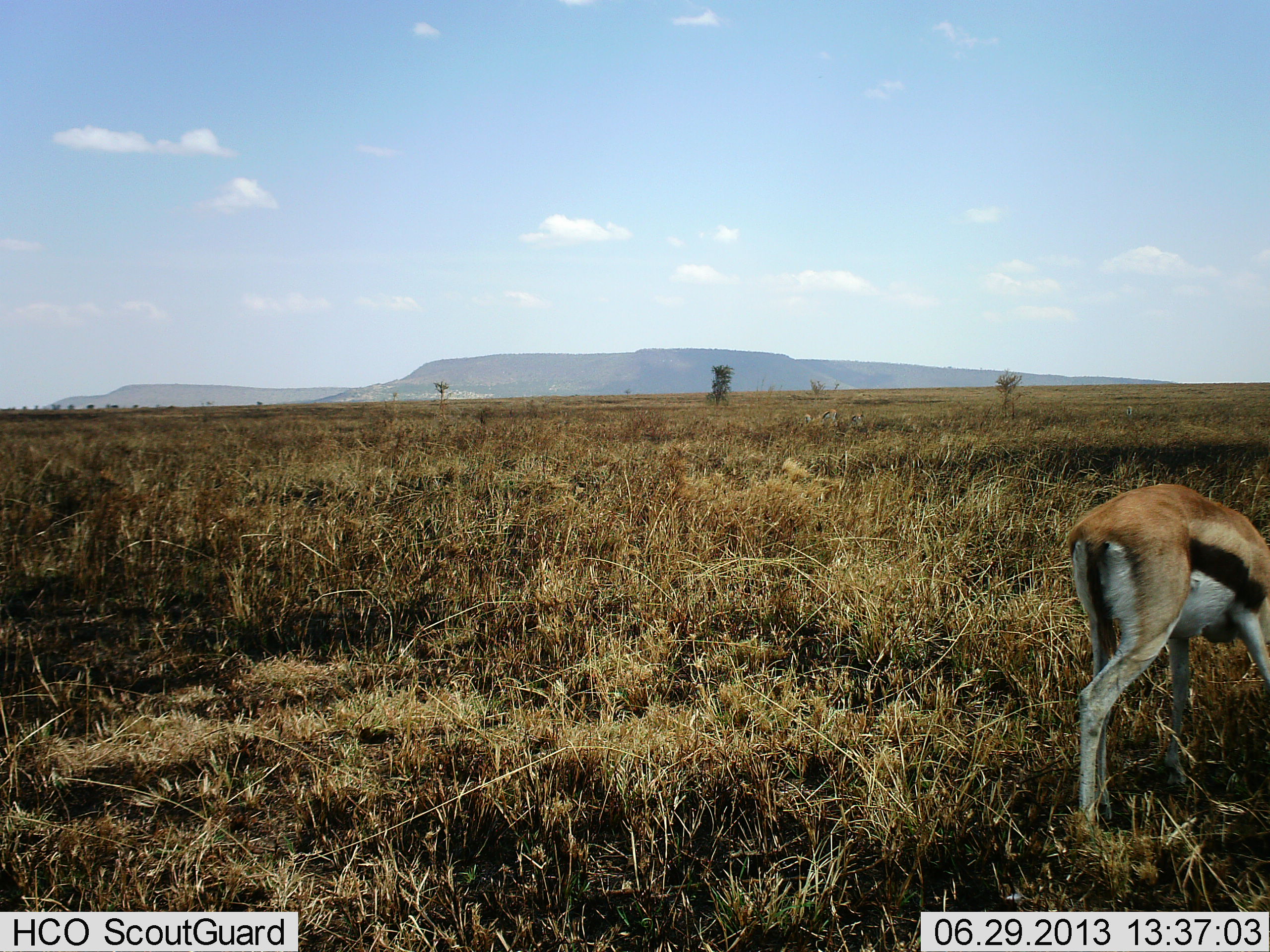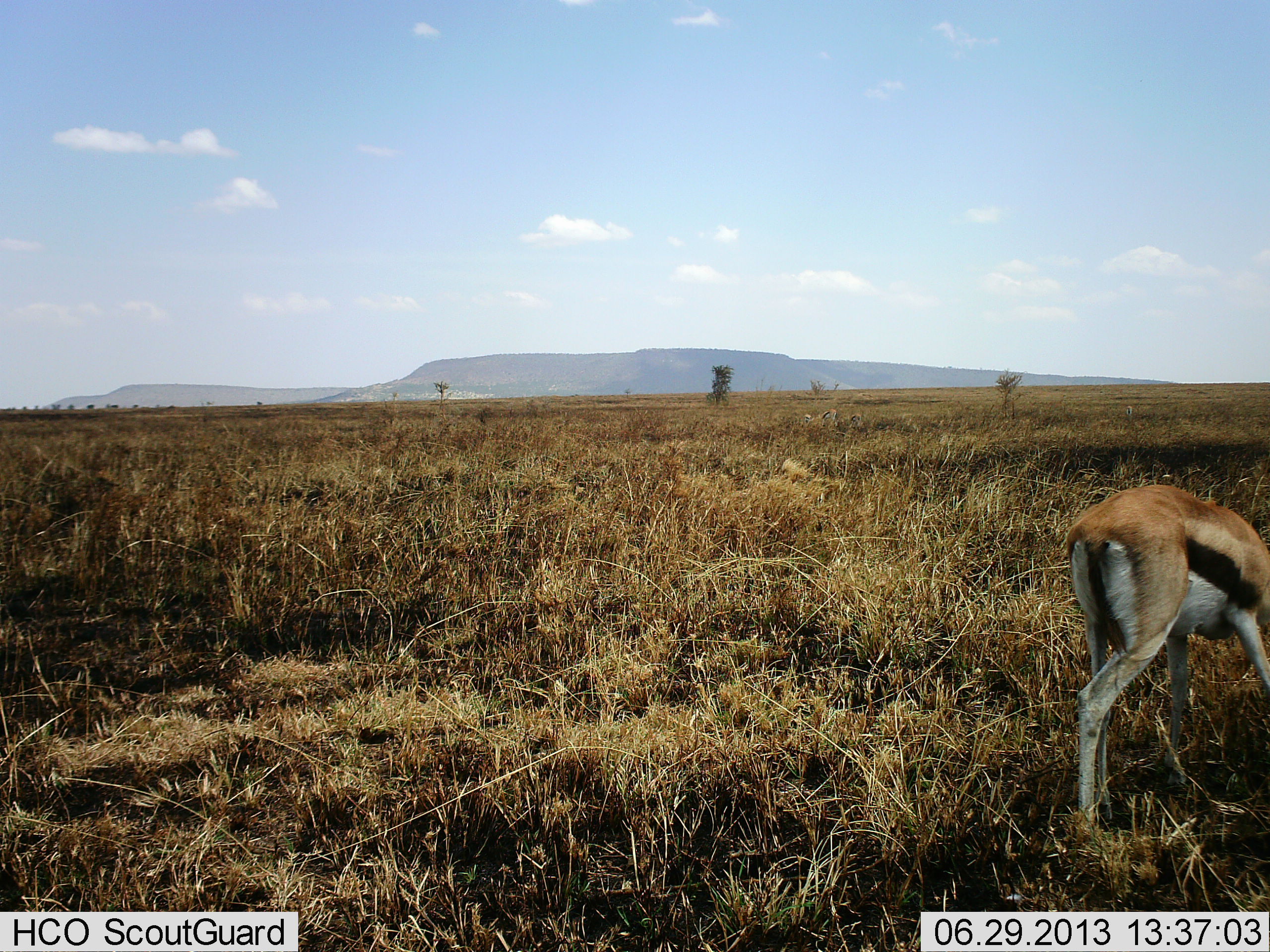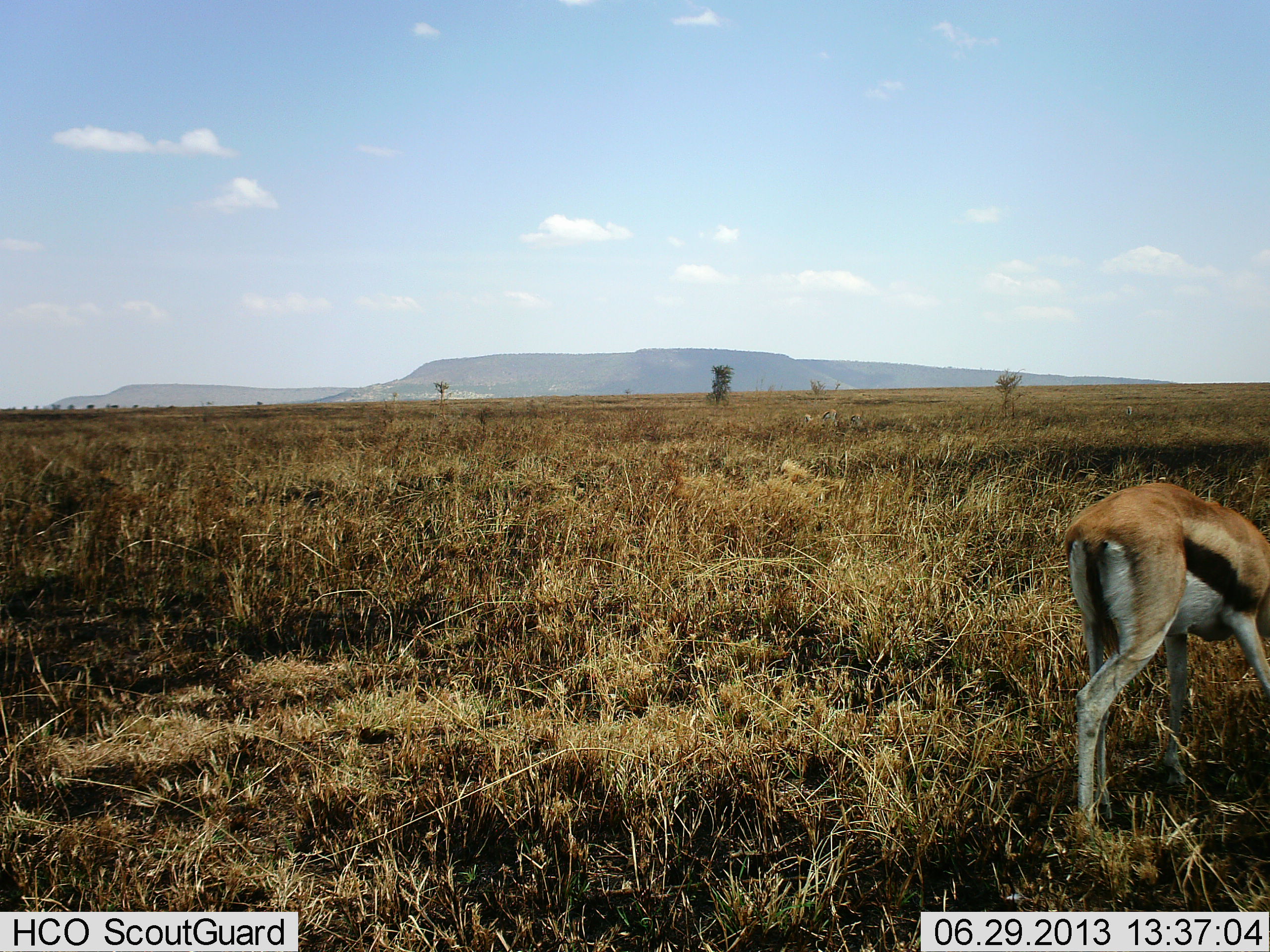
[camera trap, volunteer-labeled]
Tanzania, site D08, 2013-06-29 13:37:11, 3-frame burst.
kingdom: Animalia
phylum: Chordata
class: Mammalia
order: Artiodactyla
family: Bovidae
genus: Eudorcas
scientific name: Eudorcas thomsonii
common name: thomson's gazelle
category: gazellethomsons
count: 1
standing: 29%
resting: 0%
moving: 19%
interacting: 0%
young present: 0%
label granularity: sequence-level